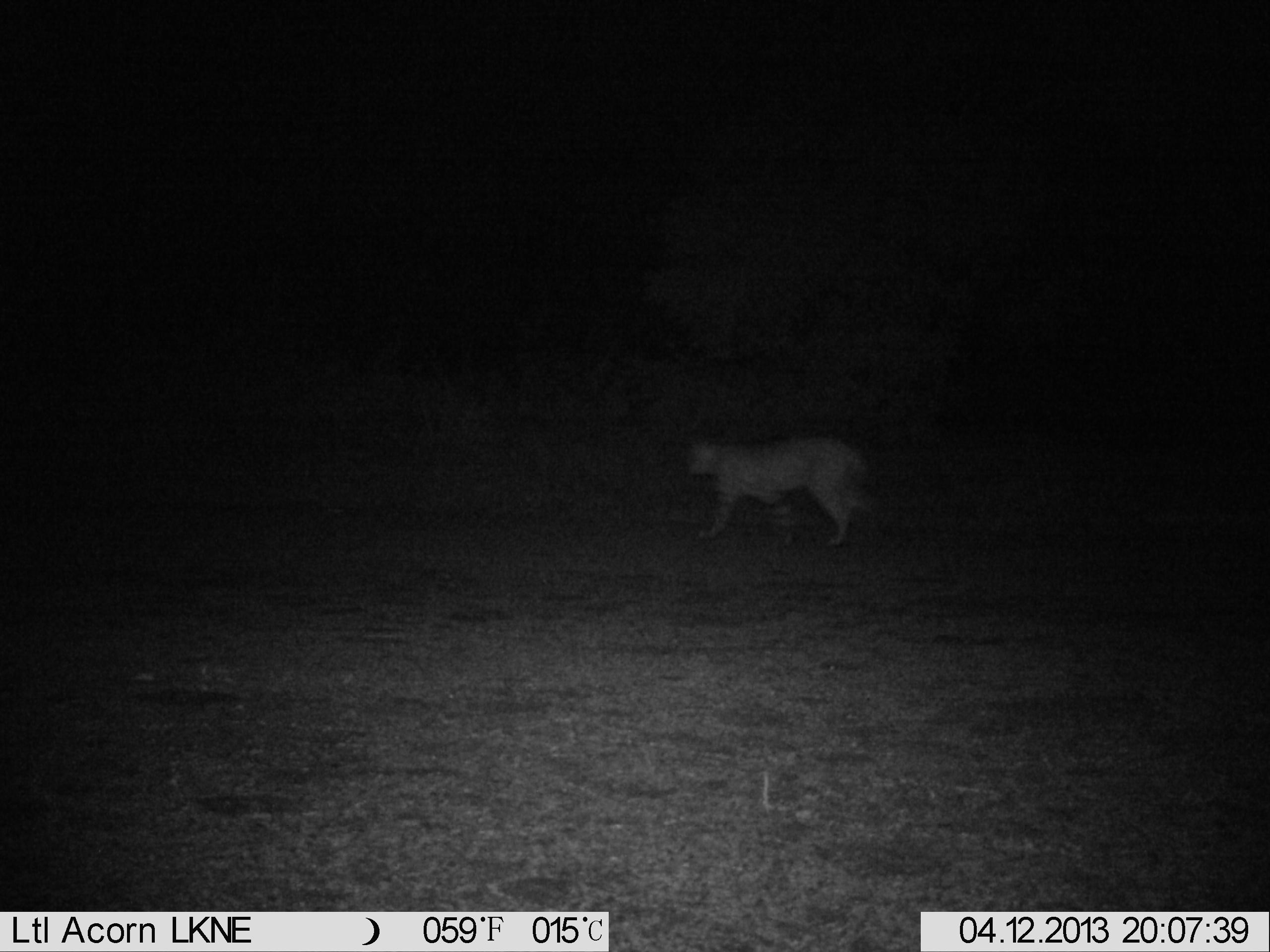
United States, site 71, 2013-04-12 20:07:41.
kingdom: Animalia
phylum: Chordata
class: Mammalia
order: Carnivora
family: Felidae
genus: Lynx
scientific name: Lynx rufus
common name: bobcat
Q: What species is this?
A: Bobcat (Lynx rufus).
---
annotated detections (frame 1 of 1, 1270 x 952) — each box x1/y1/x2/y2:
bobcat: 687/437/877/550